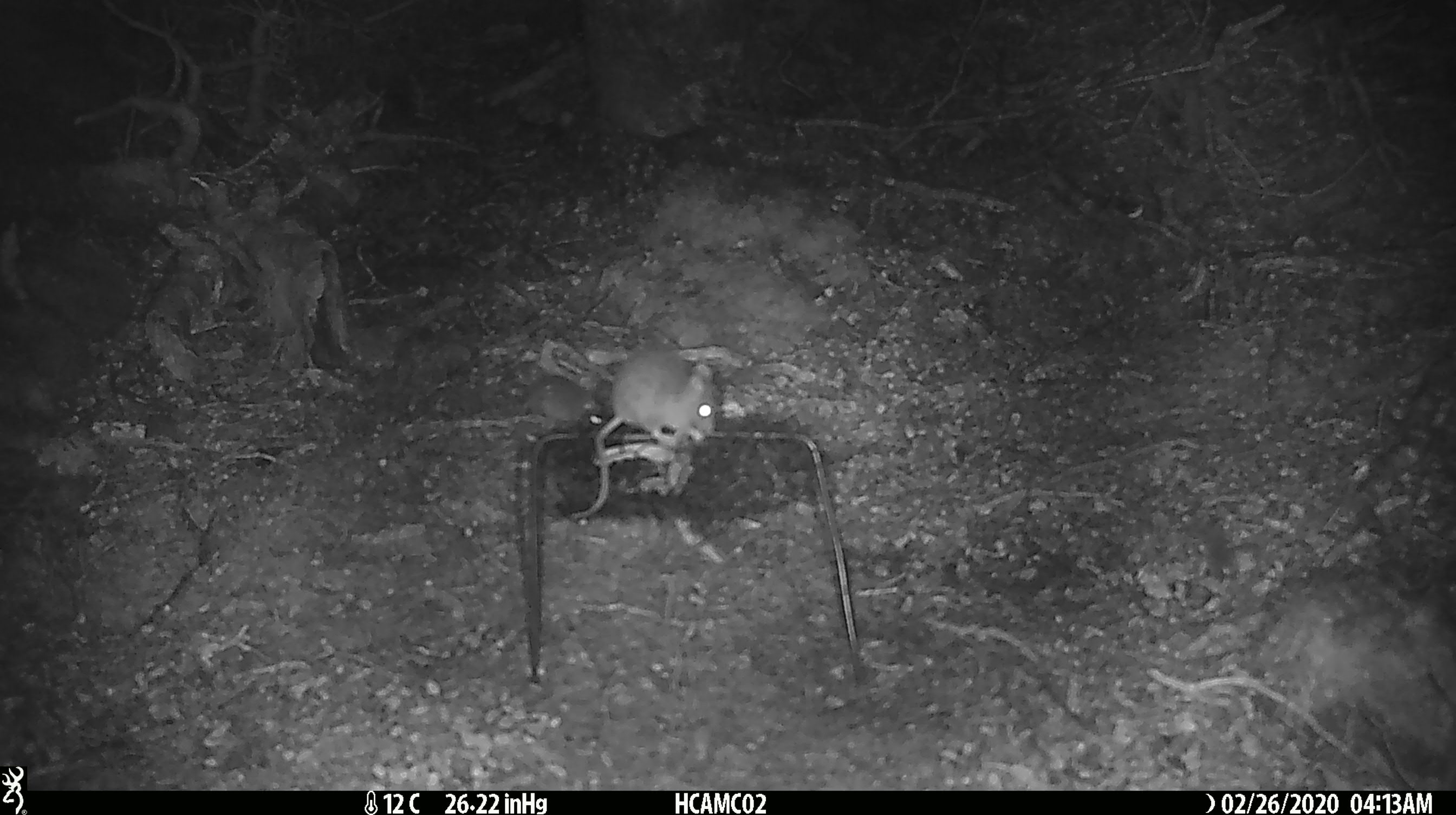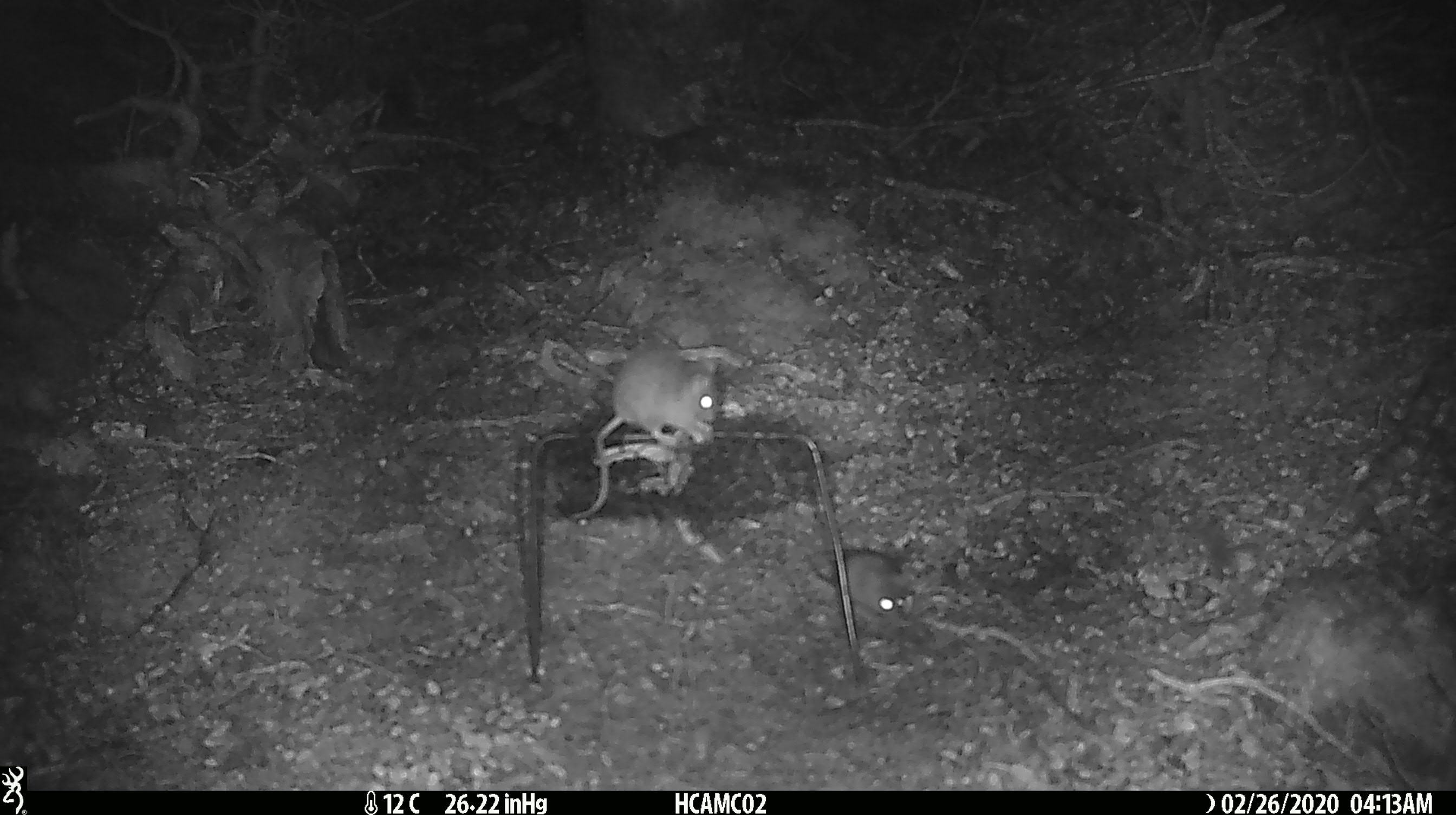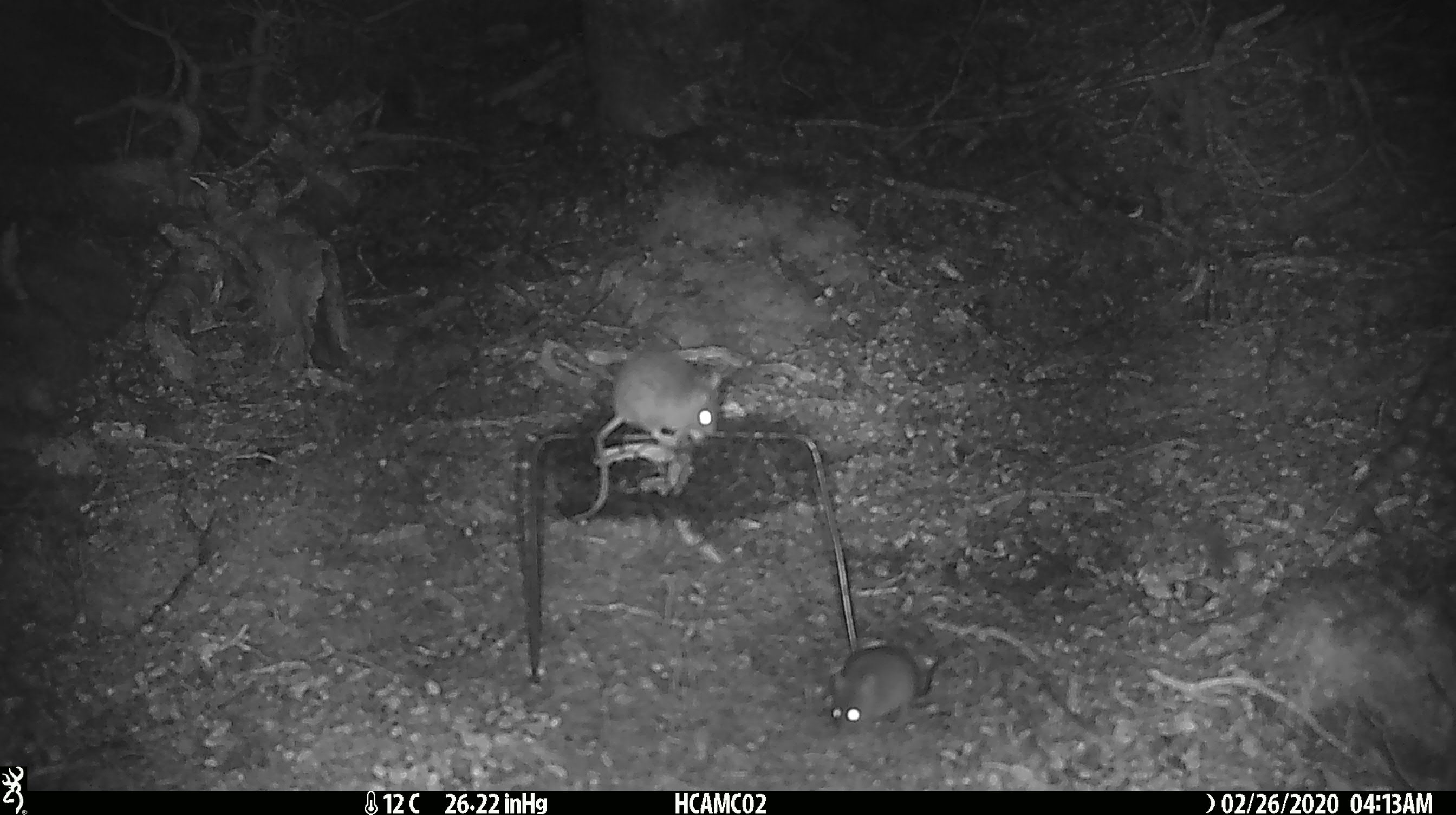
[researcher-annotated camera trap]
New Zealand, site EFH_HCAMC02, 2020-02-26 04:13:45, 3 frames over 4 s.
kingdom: Animalia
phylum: Chordata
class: Mammalia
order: Rodentia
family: Muridae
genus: Mus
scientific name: Mus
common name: mouse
Mouse (Mus).